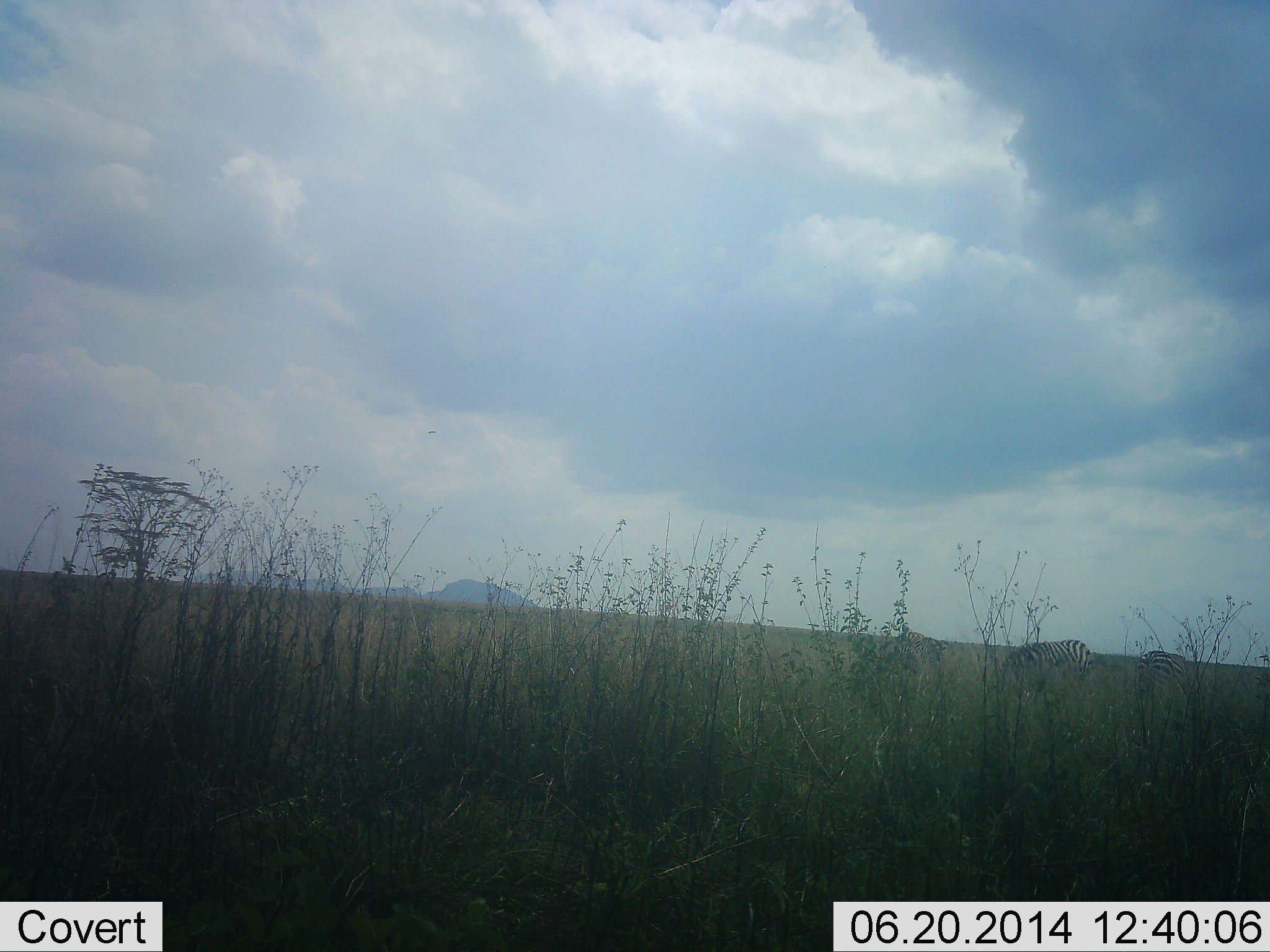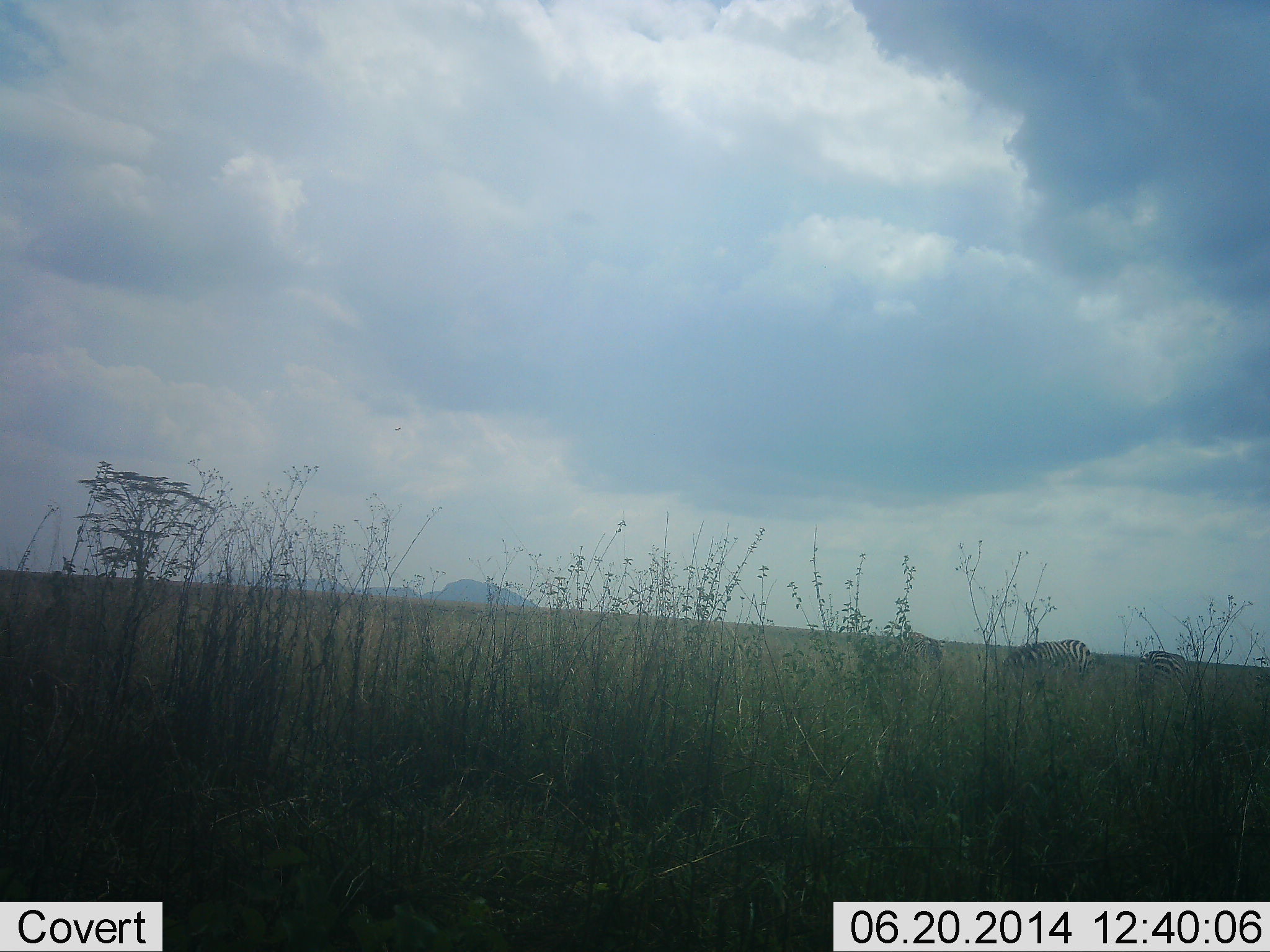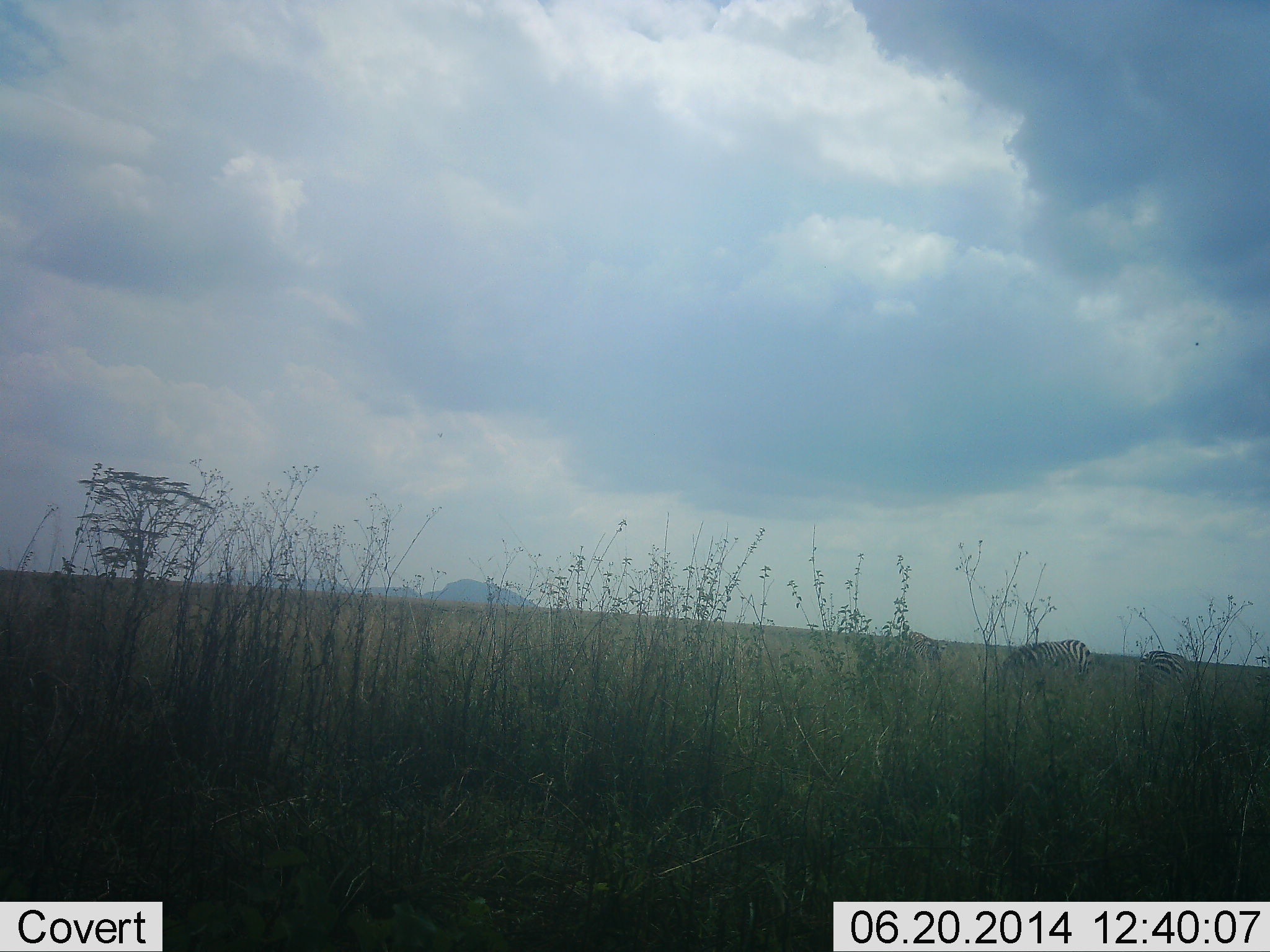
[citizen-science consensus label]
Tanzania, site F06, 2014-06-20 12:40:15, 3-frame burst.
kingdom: Animalia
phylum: Chordata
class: Mammalia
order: Perissodactyla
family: Equidae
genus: Equus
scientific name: Equus quagga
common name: plains zebra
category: zebra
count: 3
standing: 30%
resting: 0%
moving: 0%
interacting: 0%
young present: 0%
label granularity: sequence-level